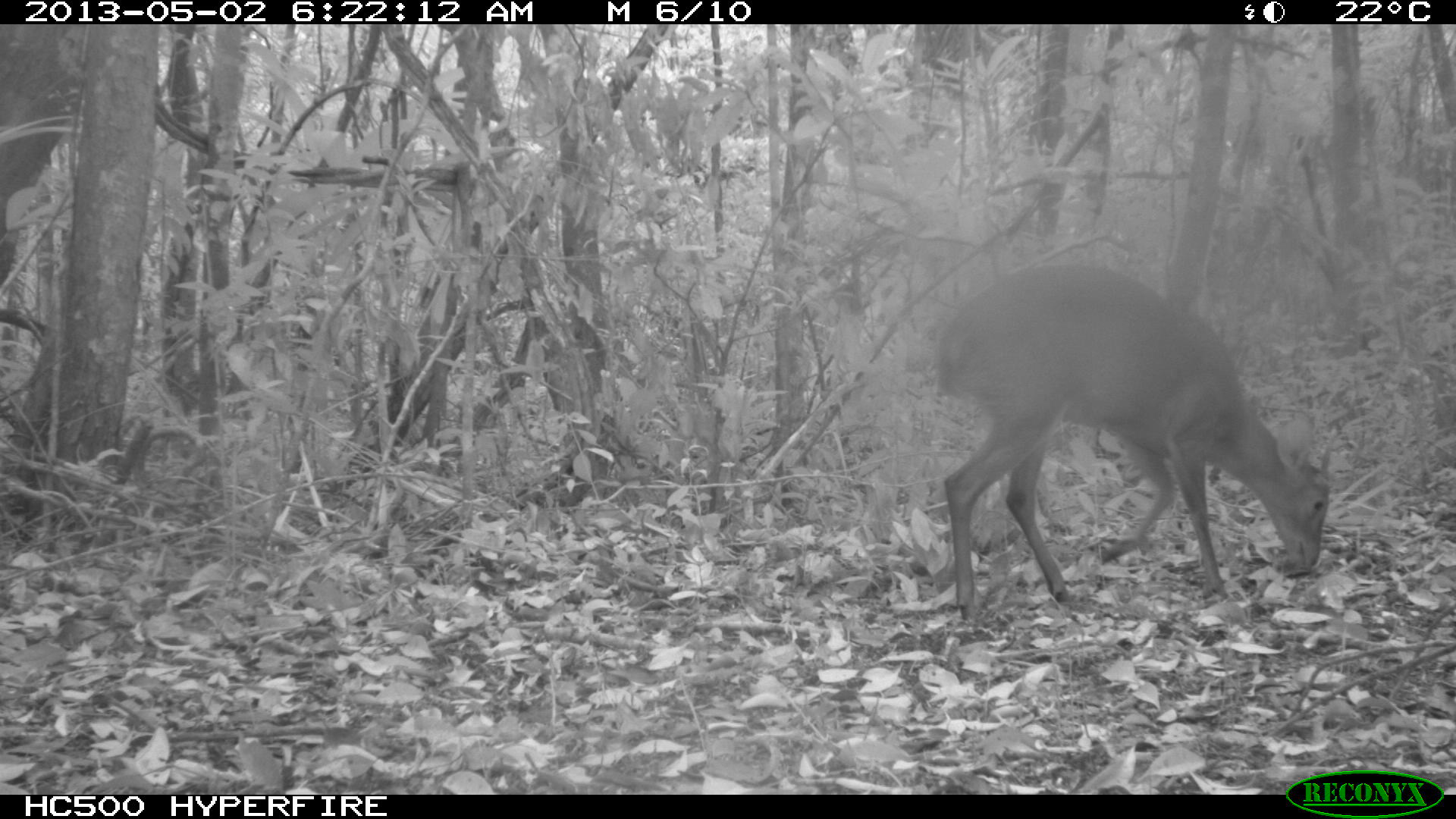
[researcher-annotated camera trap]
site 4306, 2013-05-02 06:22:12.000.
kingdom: Animalia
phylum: Chordata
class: Mammalia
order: Artiodactyla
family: Cervidae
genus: Mazama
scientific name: Mazama temama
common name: central american red brocket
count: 1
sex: male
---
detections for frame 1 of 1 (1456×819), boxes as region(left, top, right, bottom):
mazama temama: region(924, 256, 1338, 625)